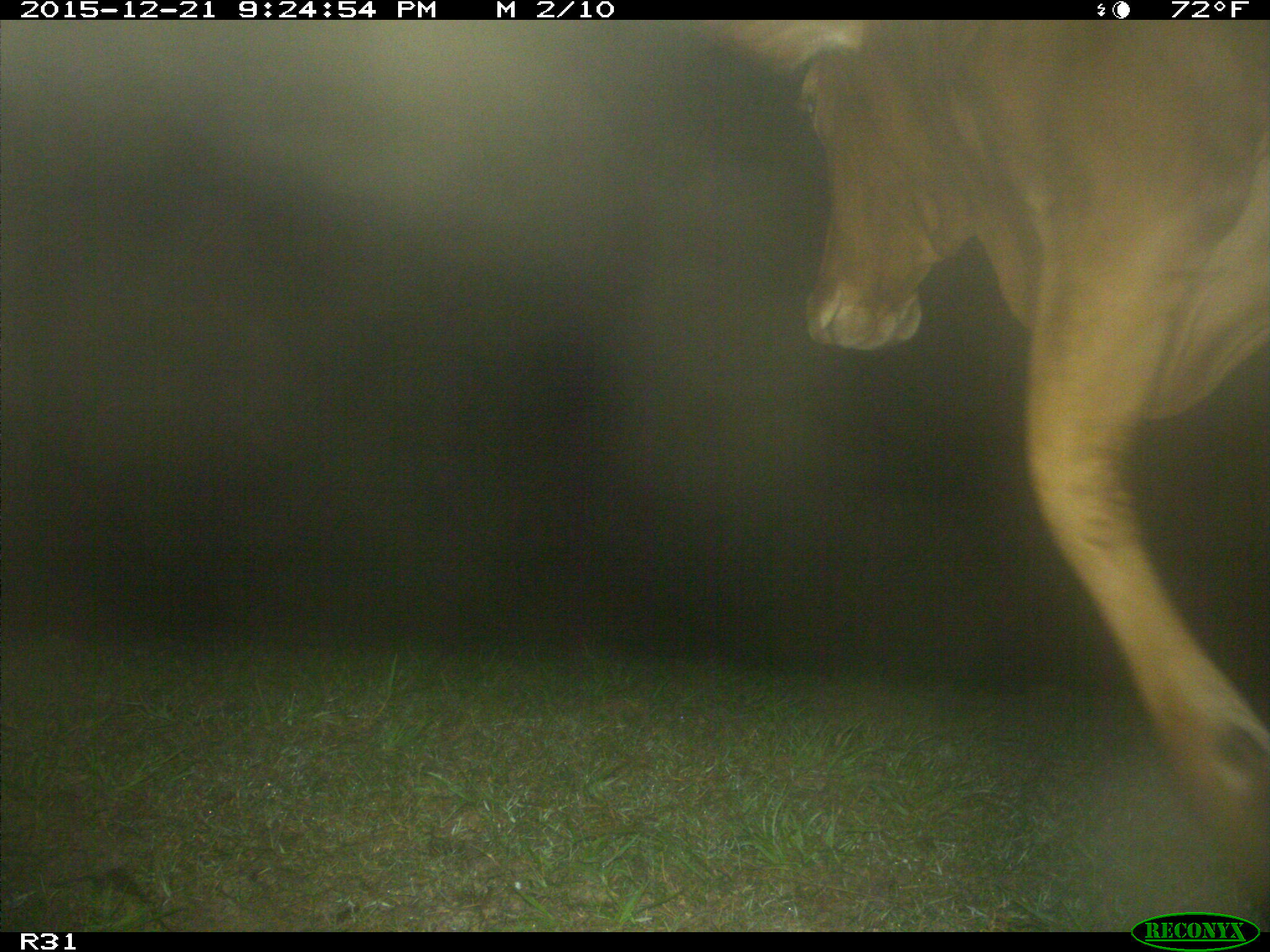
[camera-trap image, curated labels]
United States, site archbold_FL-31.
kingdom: Animalia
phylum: Chordata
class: Mammalia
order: Artiodactyla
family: Bovidae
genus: Bos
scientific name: Bos taurus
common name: domestic cow